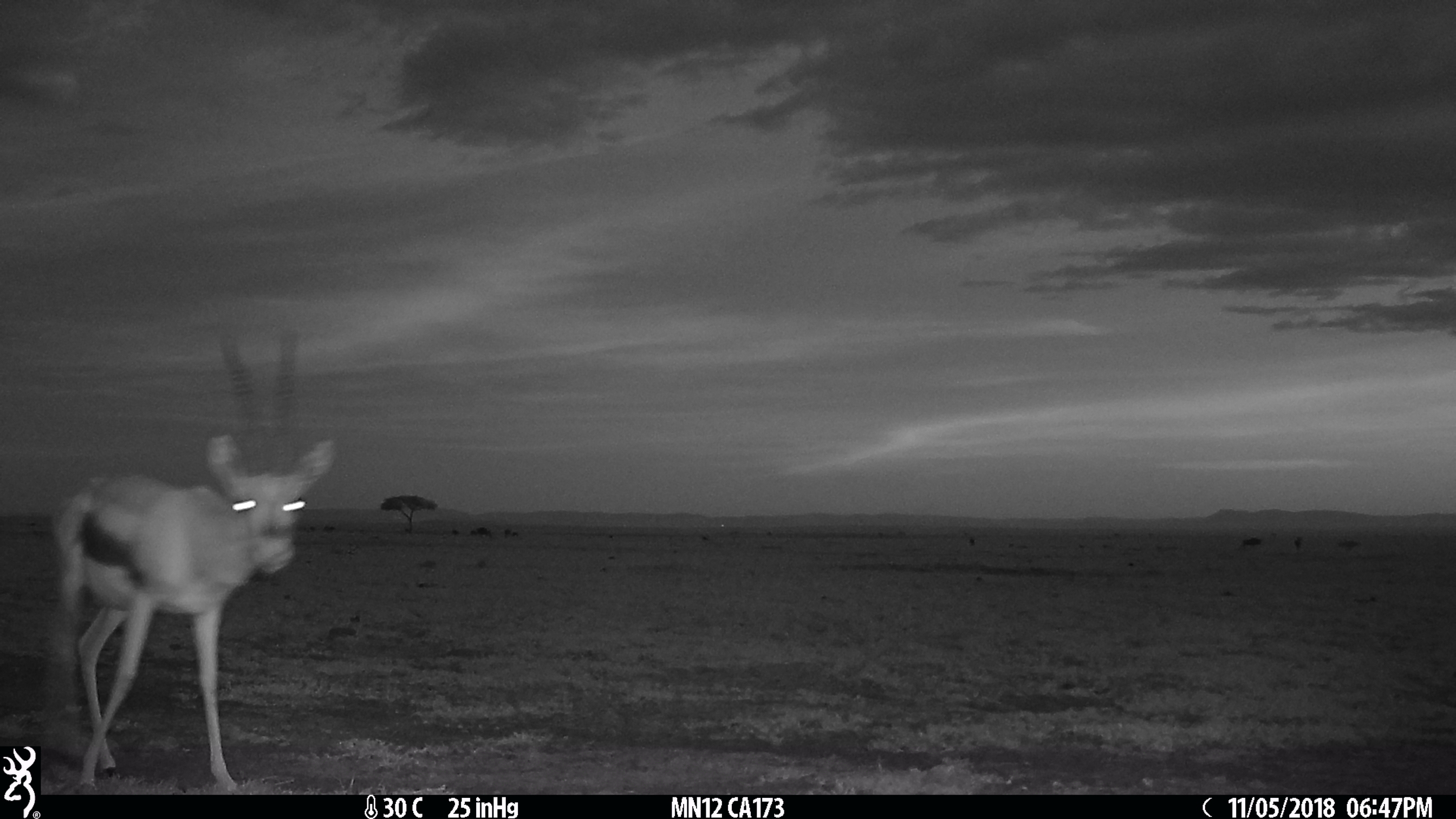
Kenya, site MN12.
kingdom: Animalia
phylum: Chordata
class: Mammalia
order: Artiodactyla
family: Bovidae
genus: Eudorcas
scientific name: Eudorcas thomsonii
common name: thomon's gazelle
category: gazelle thomsons